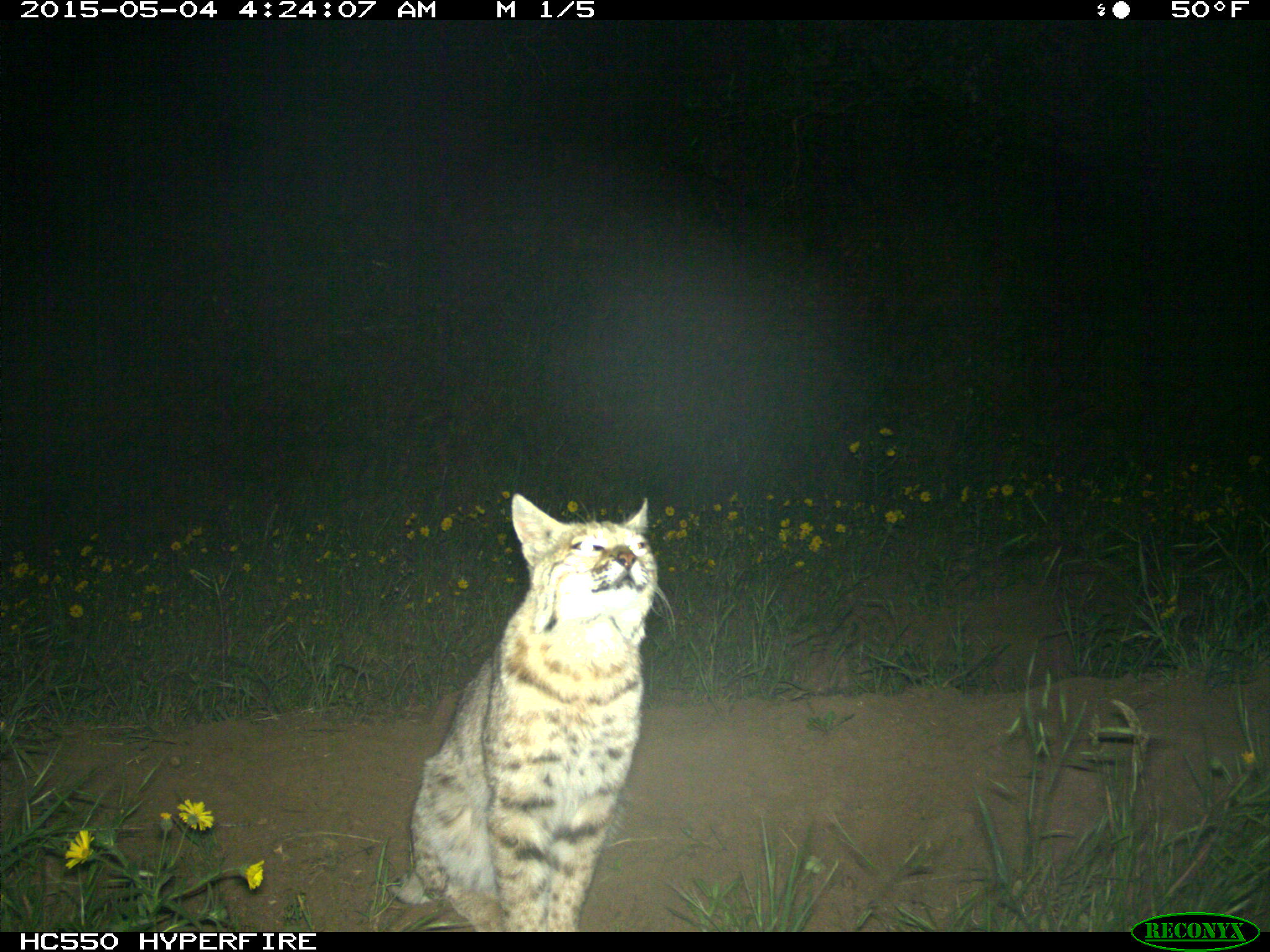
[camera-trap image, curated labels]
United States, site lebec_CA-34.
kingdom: Animalia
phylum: Chordata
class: Mammalia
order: Carnivora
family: Felidae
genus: Lynx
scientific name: Lynx rufus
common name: bobcat